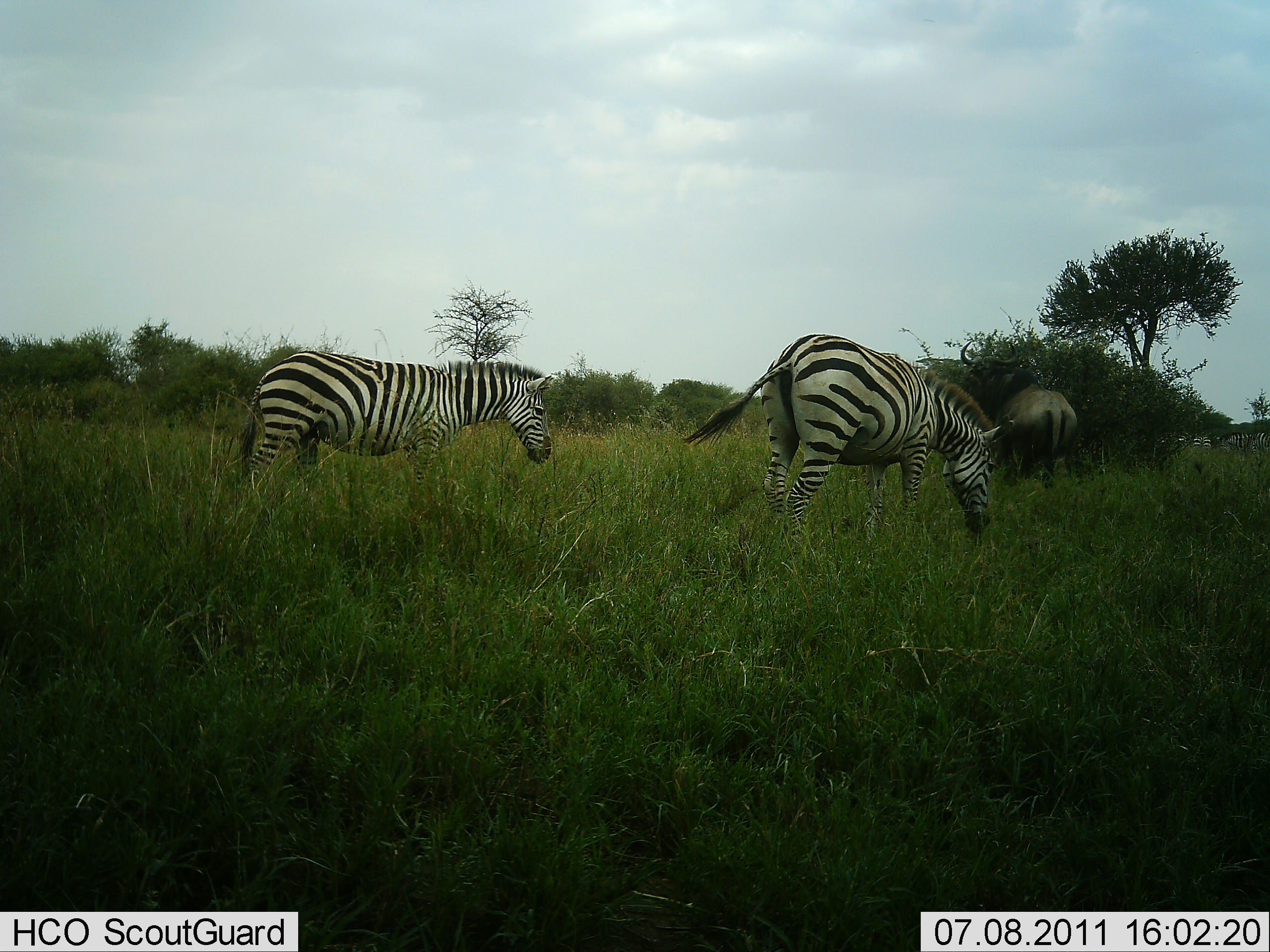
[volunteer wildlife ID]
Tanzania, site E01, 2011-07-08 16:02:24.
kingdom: Animalia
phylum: Chordata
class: Mammalia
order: Artiodactyla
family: Bovidae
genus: Connochaetes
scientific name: Connochaetes taurinus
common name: blue wildebeest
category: wildebeest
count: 1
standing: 100%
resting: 0%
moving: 0%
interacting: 0%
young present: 0%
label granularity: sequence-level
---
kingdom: Animalia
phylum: Chordata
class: Mammalia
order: Perissodactyla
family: Equidae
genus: Equus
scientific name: Equus quagga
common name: plains zebra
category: zebra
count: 2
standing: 65%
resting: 0%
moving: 6%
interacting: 0%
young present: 0%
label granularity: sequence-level